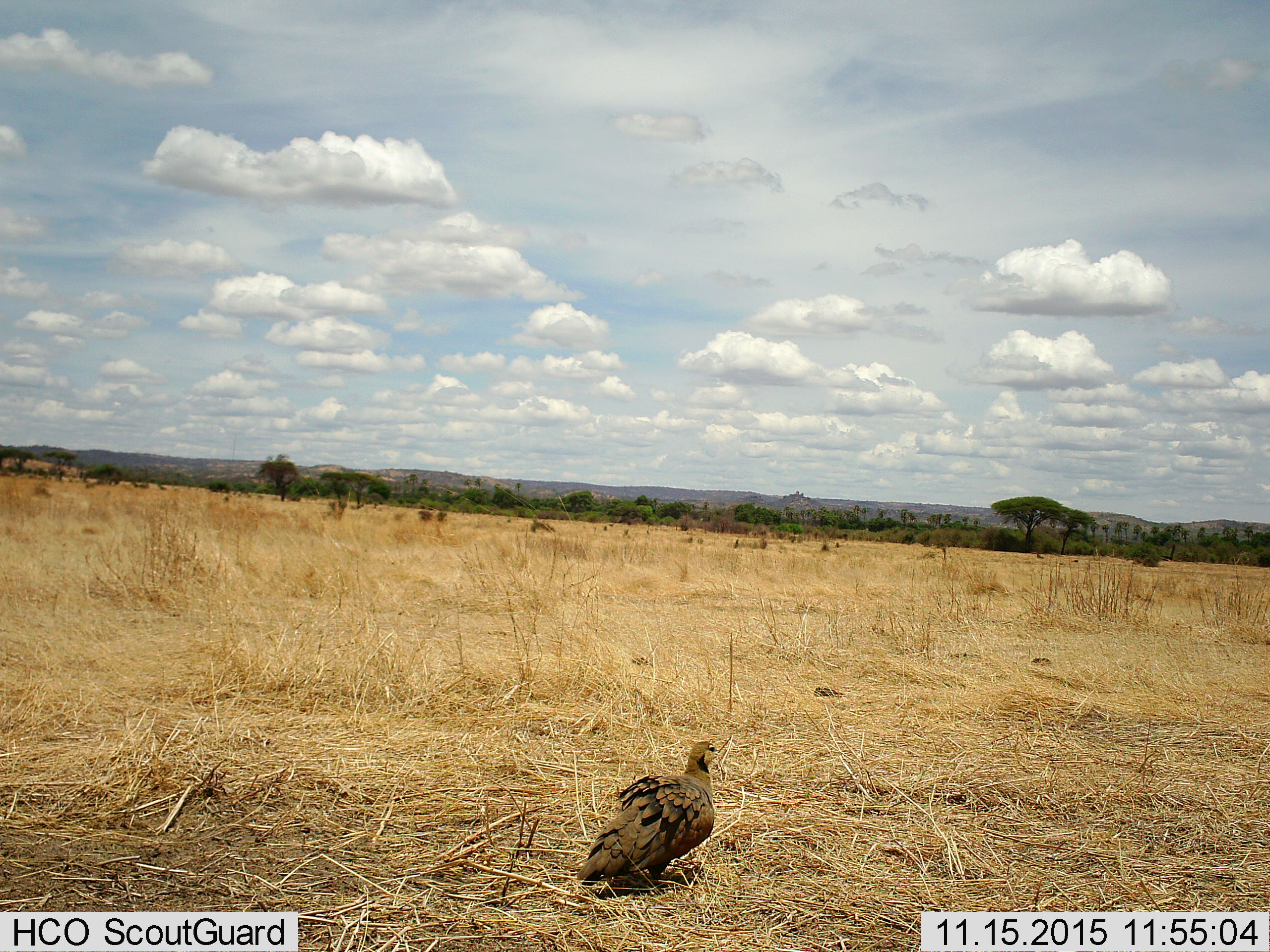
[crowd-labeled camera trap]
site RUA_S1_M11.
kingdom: Animalia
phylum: Chordata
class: Aves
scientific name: Aves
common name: bird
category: birdother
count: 1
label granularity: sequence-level